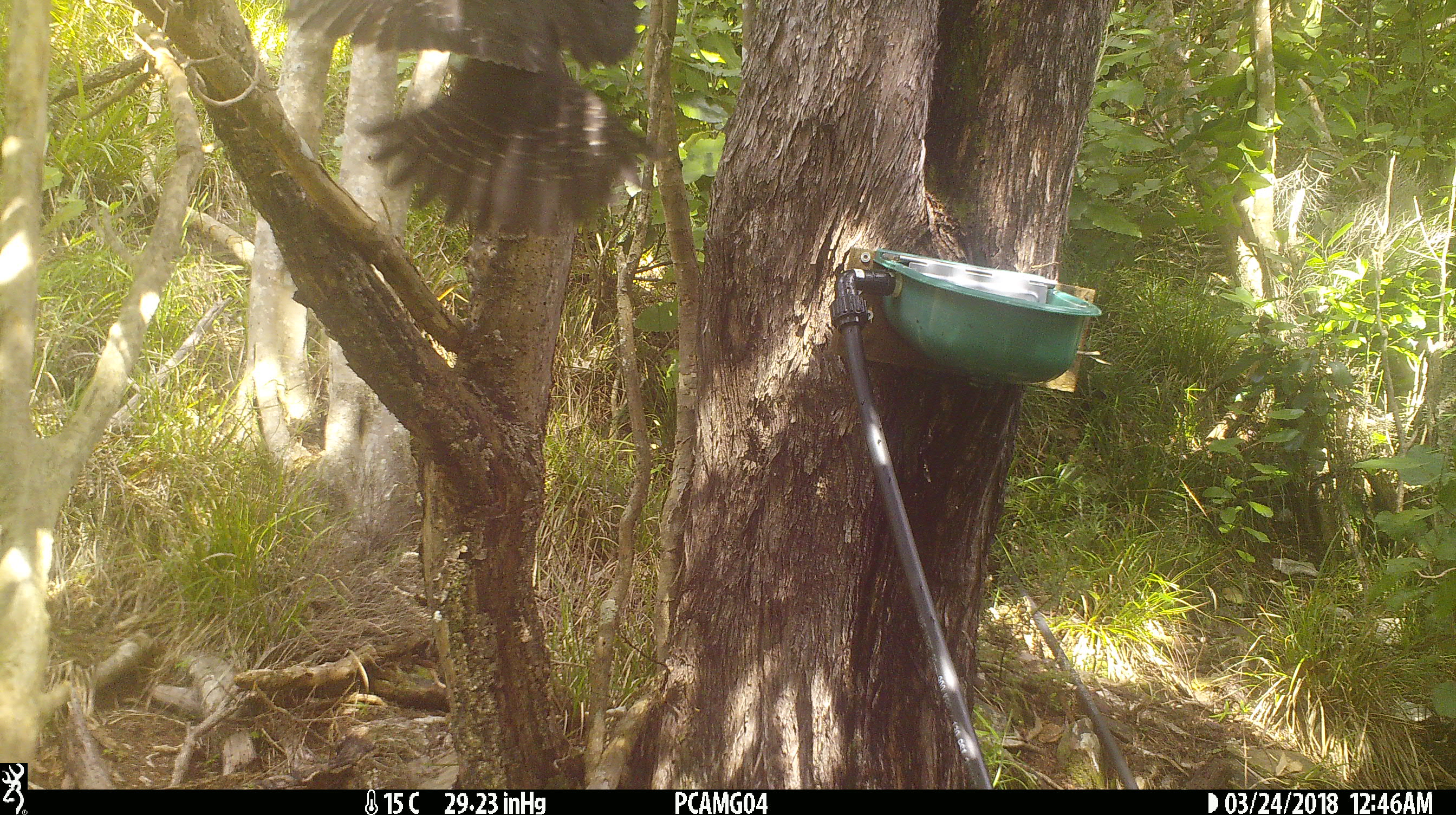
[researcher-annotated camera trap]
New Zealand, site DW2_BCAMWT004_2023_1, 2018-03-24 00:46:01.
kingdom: Animalia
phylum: Chordata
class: Aves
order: Falconiformes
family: Falconidae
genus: Falco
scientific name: Falco novaeseelandiae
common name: new zealand falcon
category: nz falcon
Nz falcon (new zealand falcon) (Falco novaeseelandiae).